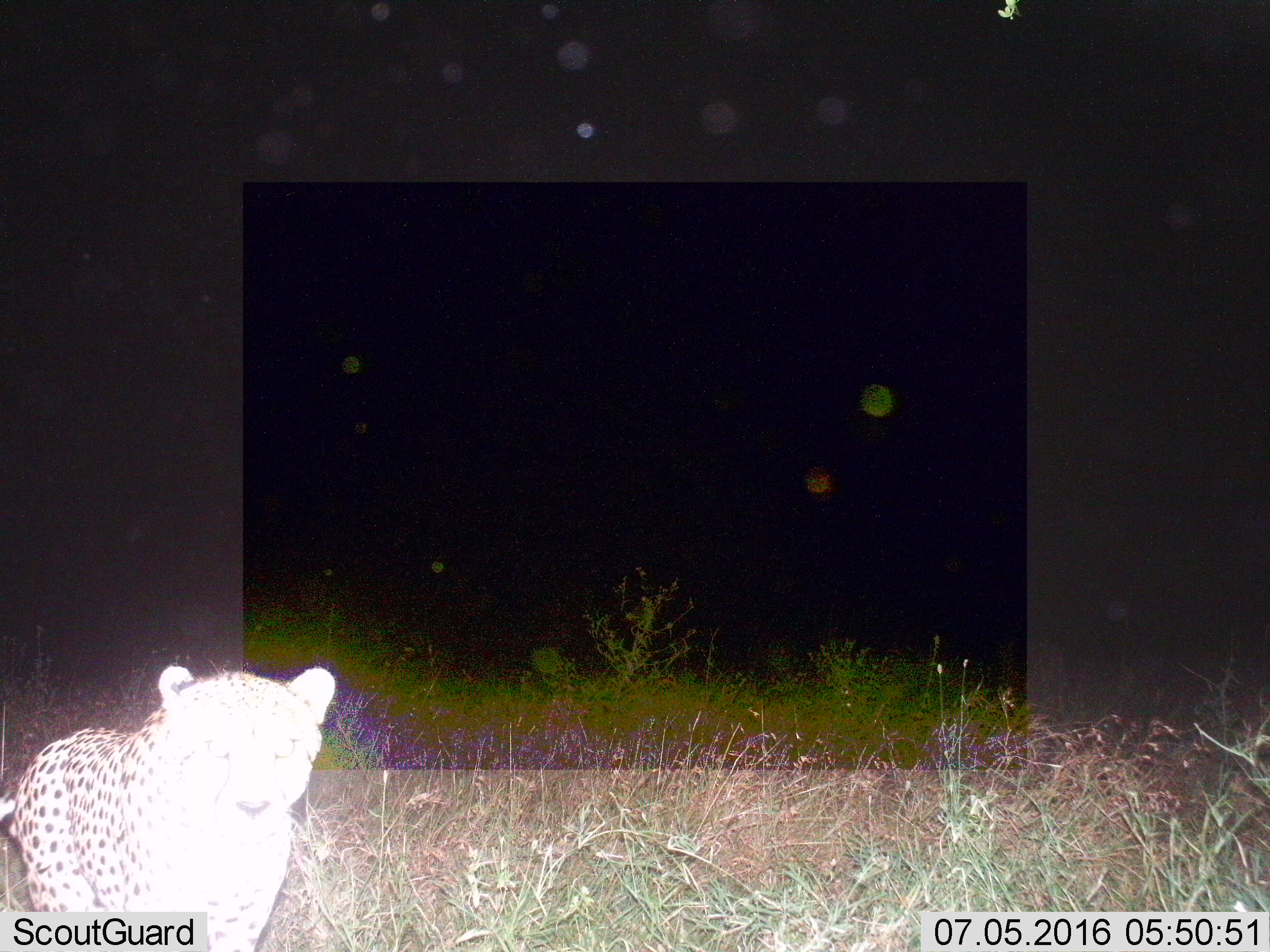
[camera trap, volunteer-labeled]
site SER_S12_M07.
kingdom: Animalia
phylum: Chordata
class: Mammalia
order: Carnivora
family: Felidae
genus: Acinonyx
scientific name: Acinonyx jubatus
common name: cheetah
Cheetah (Acinonyx jubatus), count 1. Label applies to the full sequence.